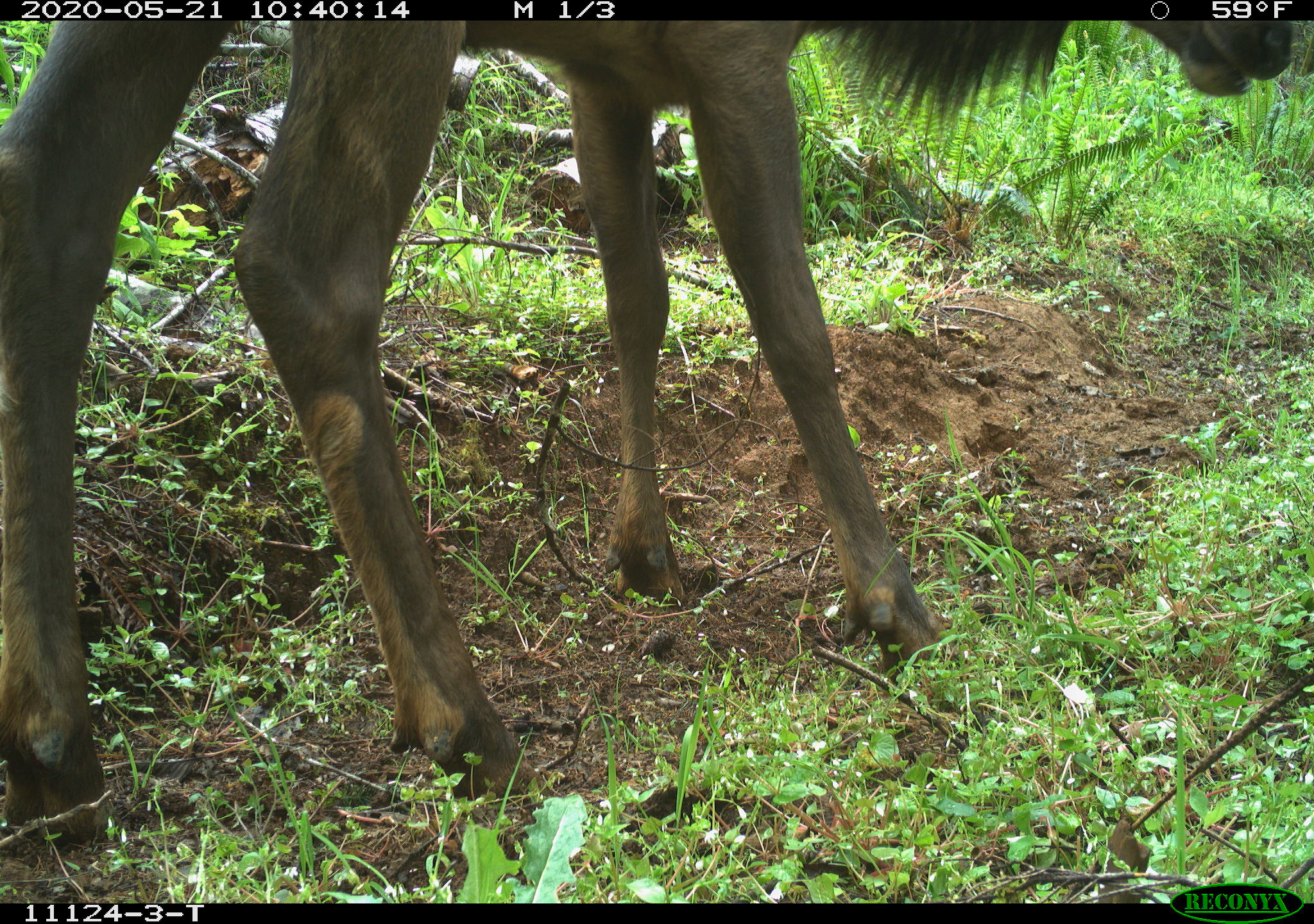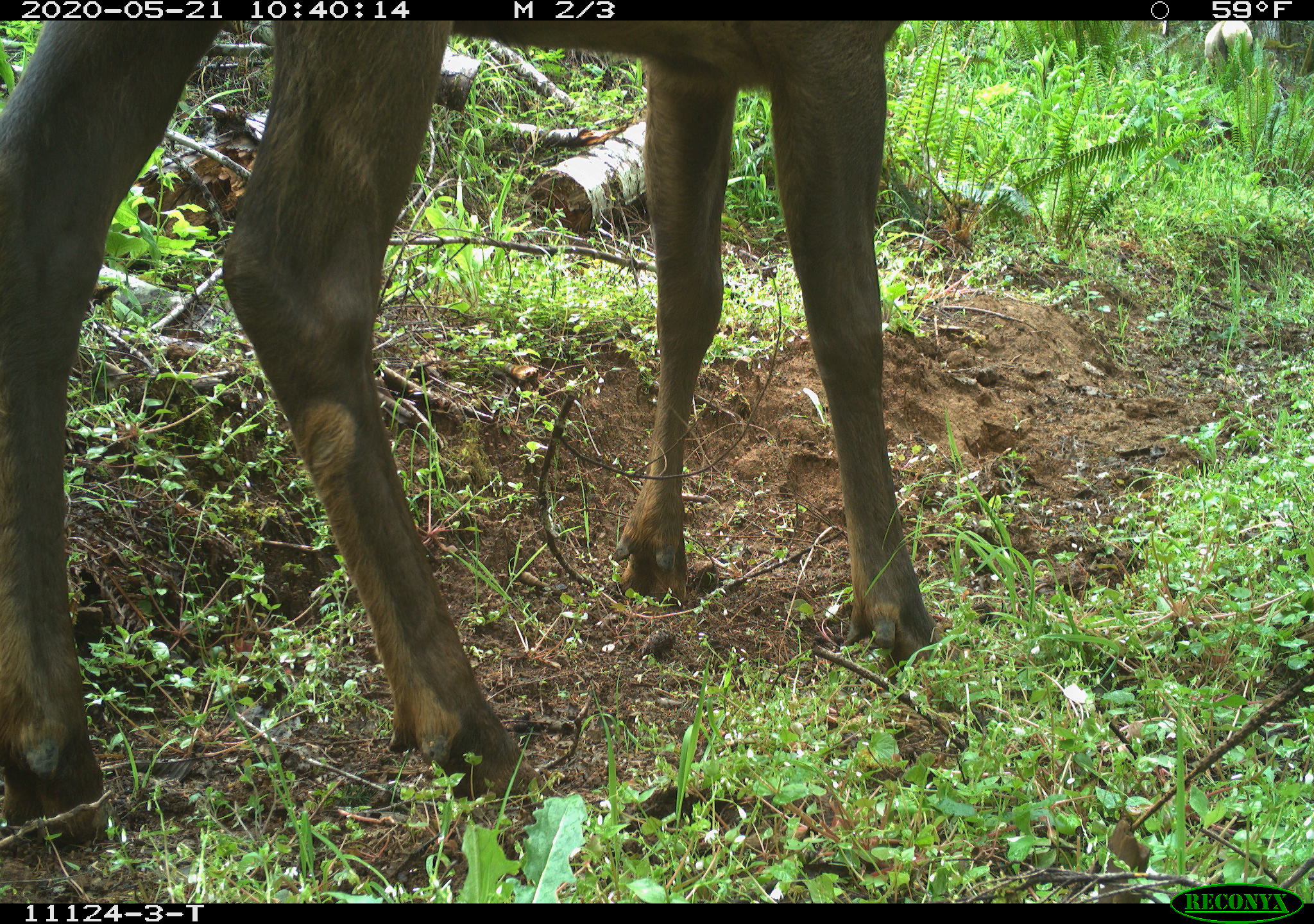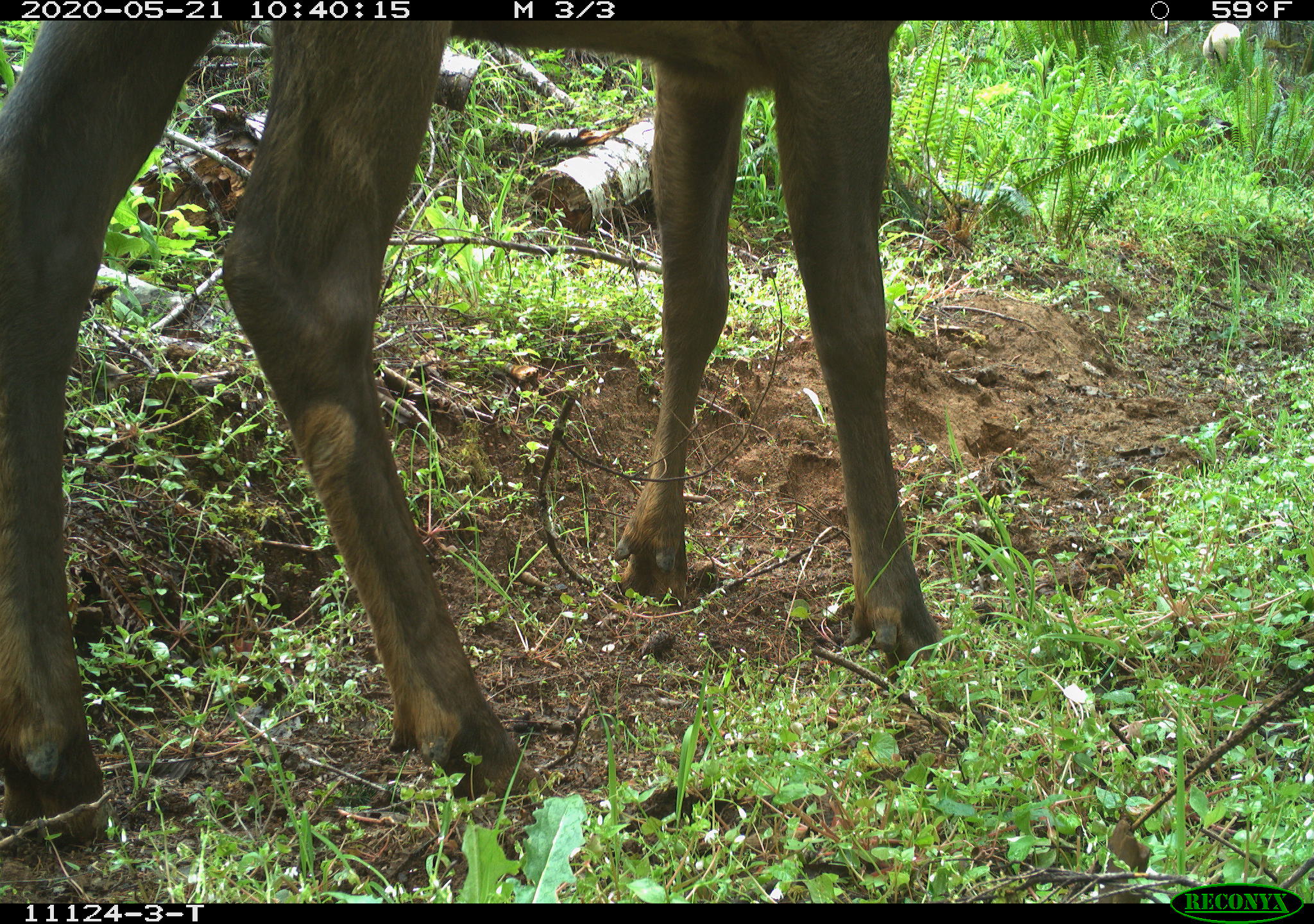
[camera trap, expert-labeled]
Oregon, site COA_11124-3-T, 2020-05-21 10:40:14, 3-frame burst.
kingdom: Animalia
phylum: Chordata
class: Mammalia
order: Artiodactyla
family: Cervidae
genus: Cervus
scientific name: Cervus canadensis roosevelti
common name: roosevelt elk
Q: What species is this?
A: Roosevelt elk (Cervus canadensis roosevelti).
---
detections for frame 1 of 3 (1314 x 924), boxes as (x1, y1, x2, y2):
roosevelt elk: (0, 24, 1298, 811)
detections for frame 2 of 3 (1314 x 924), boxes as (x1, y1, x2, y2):
roosevelt elk: (1, 22, 937, 845)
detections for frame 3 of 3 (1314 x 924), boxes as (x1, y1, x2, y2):
roosevelt elk: (1, 24, 937, 863)